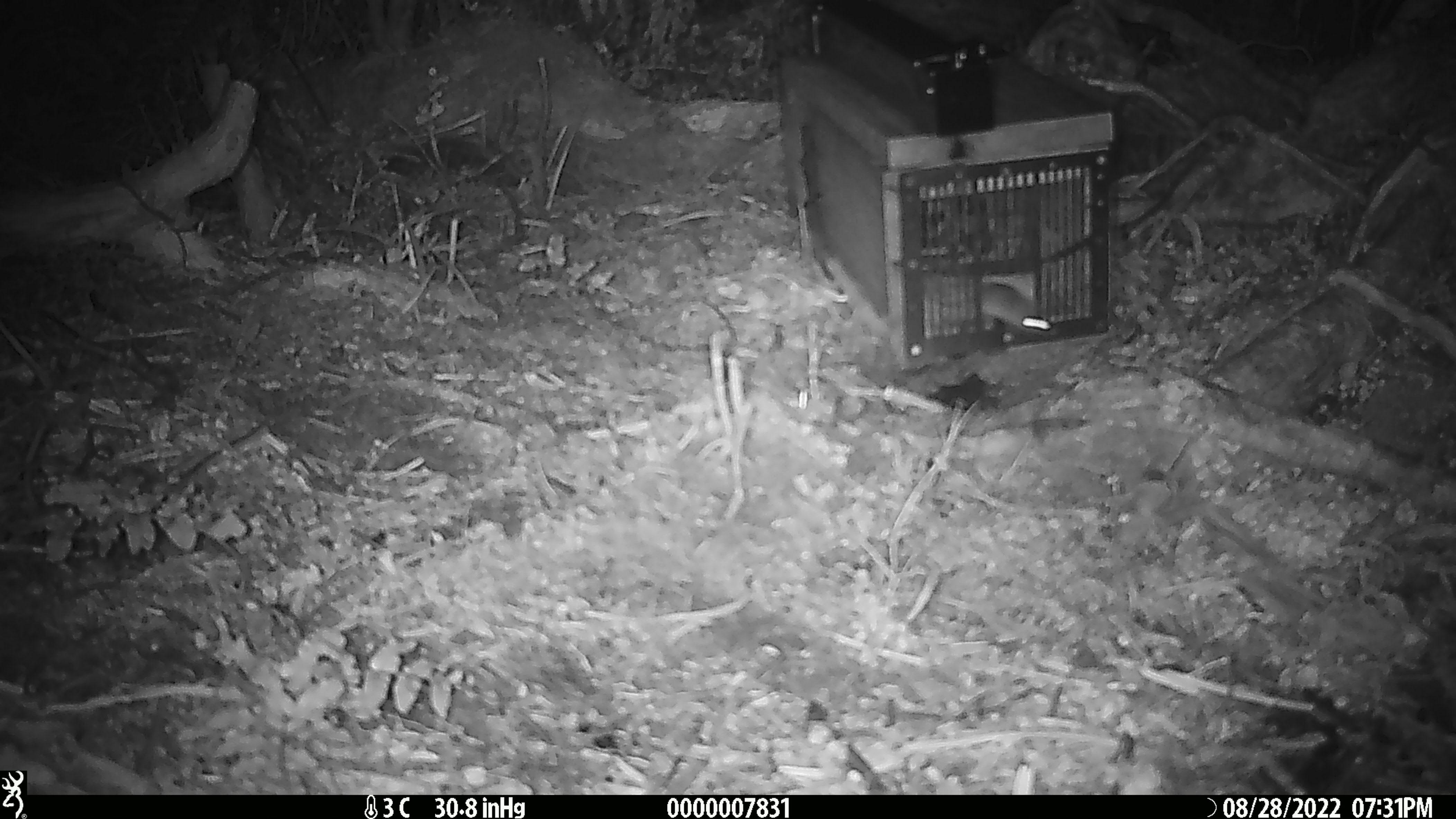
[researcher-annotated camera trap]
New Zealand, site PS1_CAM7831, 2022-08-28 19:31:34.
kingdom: Animalia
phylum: Chordata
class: Mammalia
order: Rodentia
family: Muridae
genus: Mus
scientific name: Mus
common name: mouse